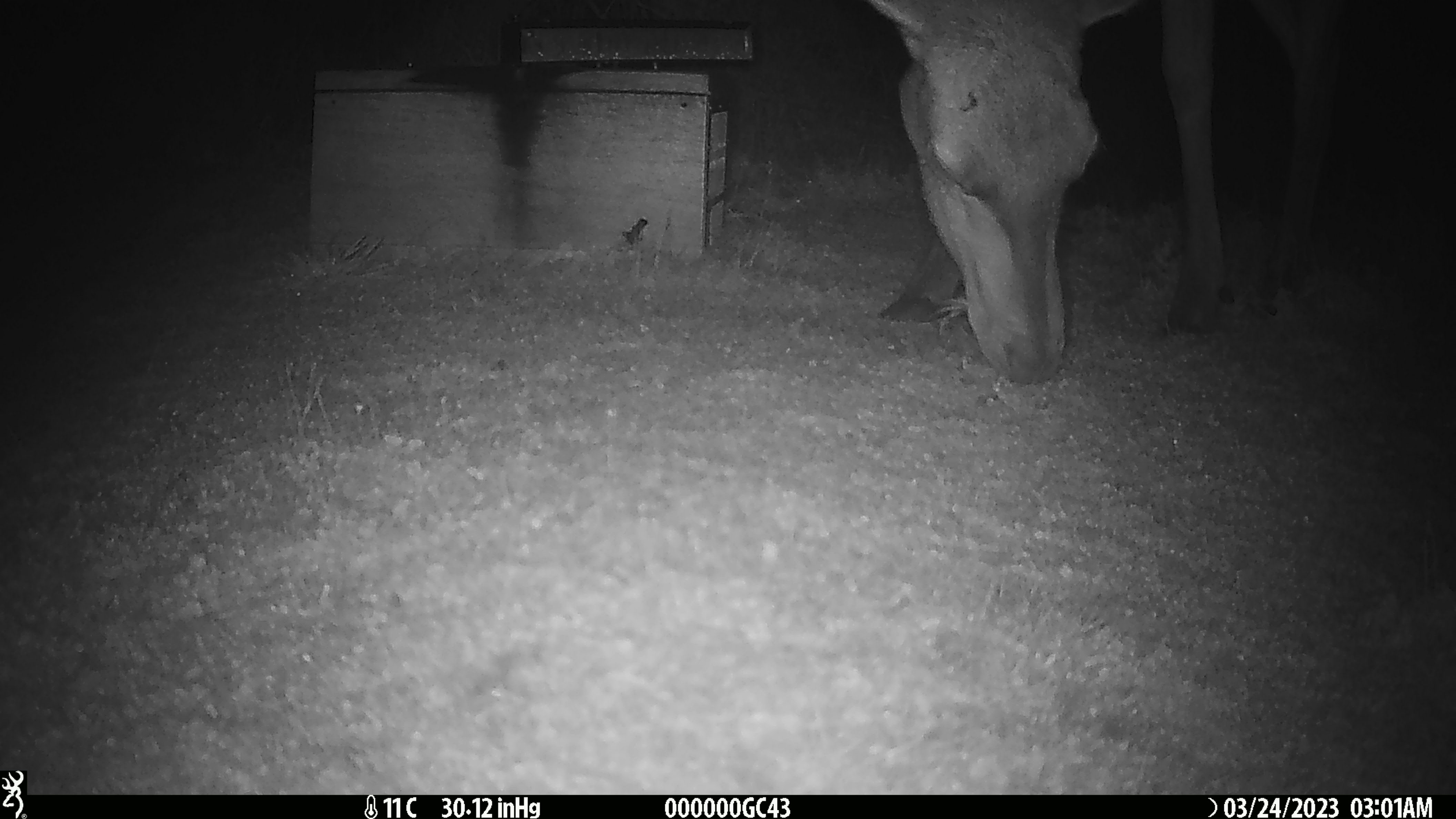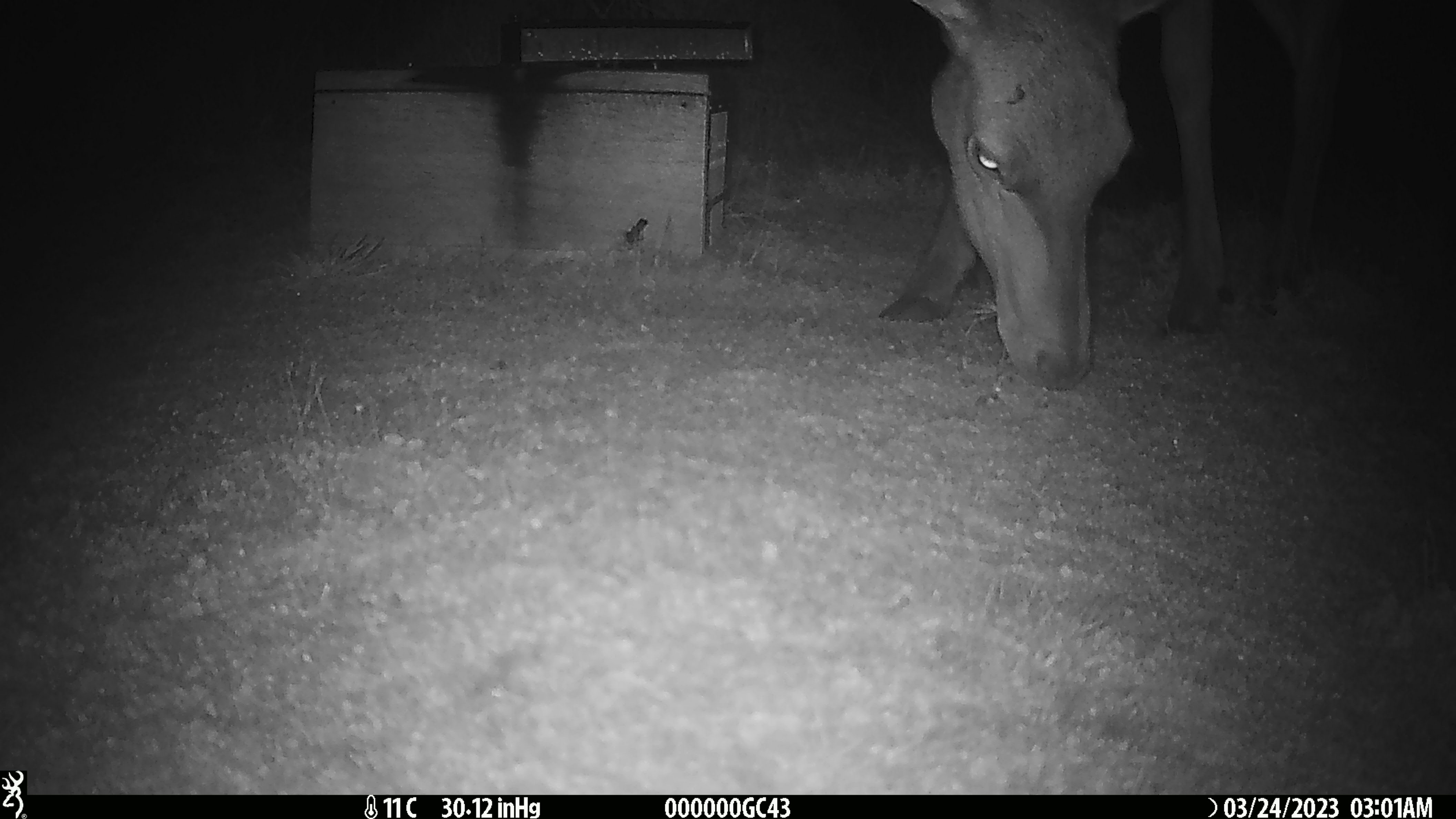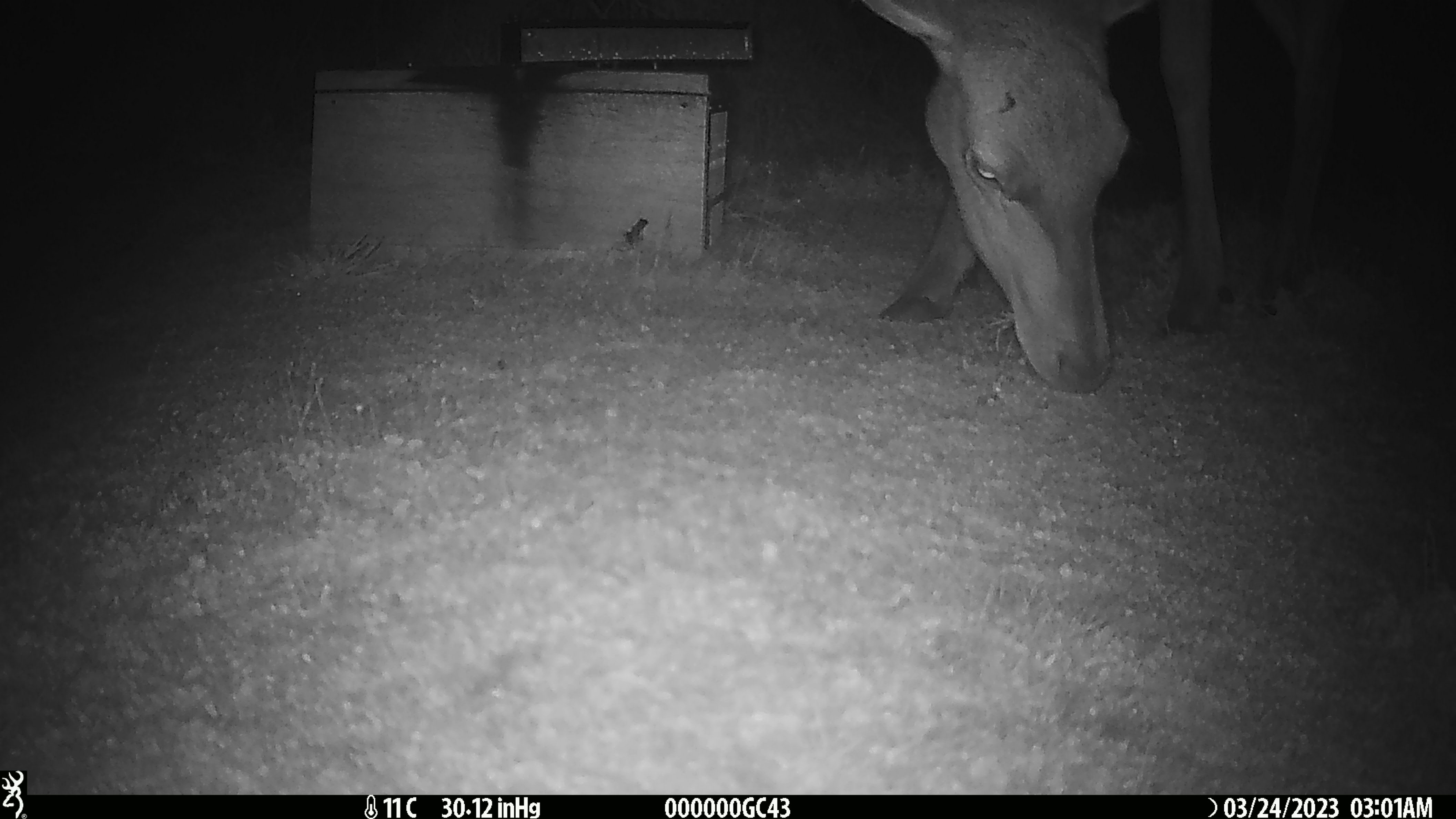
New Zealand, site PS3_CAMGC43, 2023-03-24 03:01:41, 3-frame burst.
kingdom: Animalia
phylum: Chordata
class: Mammalia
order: Artiodactyla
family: Cervidae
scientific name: Cervidae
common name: deer